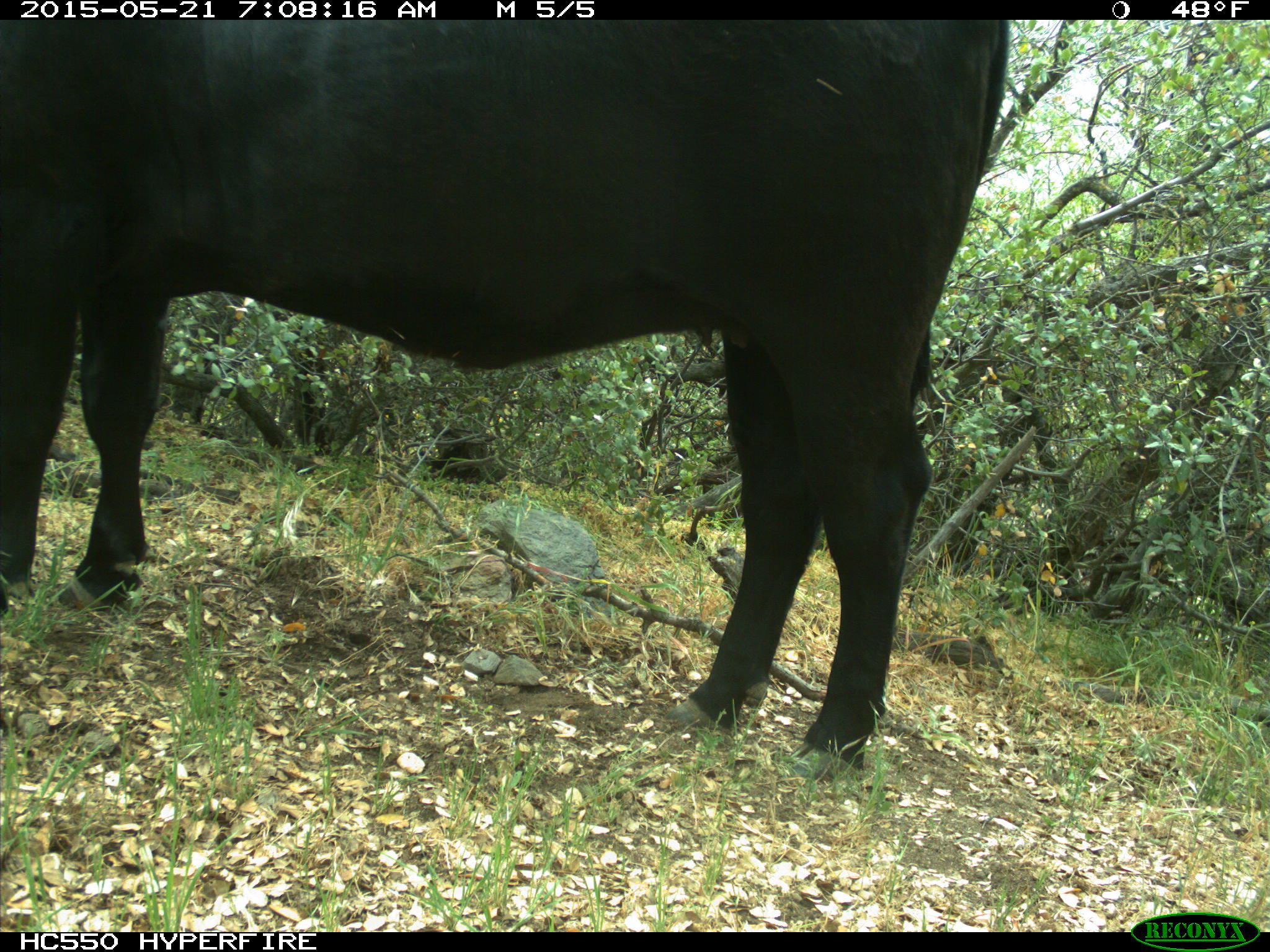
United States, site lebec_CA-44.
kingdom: Animalia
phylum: Chordata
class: Mammalia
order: Artiodactyla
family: Bovidae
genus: Bos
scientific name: Bos taurus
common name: domestic cow